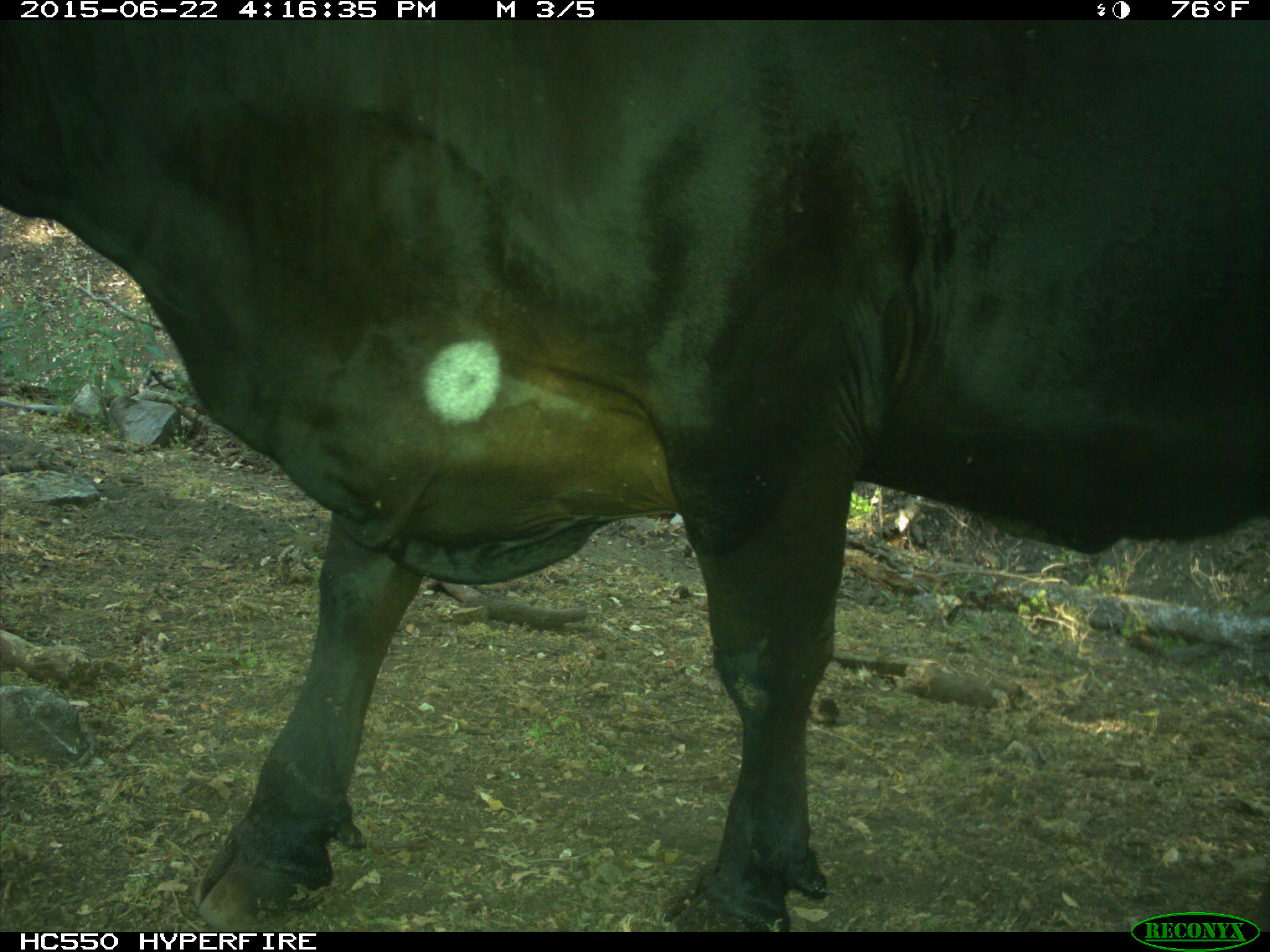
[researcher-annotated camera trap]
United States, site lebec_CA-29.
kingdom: Animalia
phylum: Chordata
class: Mammalia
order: Artiodactyla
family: Bovidae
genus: Bos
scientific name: Bos taurus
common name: domestic cow